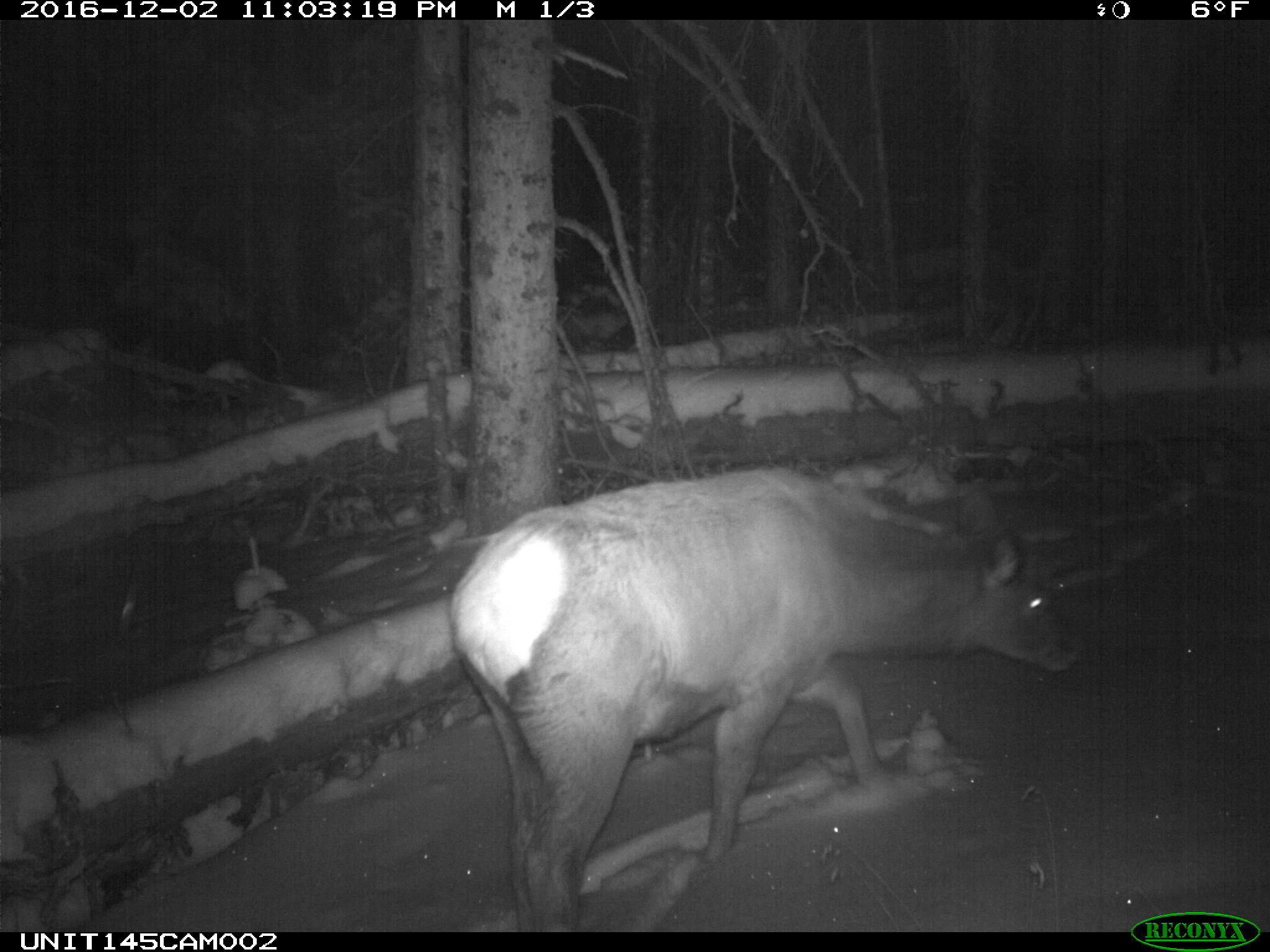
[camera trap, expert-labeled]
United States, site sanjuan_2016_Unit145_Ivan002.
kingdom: Animalia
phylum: Chordata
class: Mammalia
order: Artiodactyla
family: Cervidae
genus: Cervus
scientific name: Cervus elaphus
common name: red deer